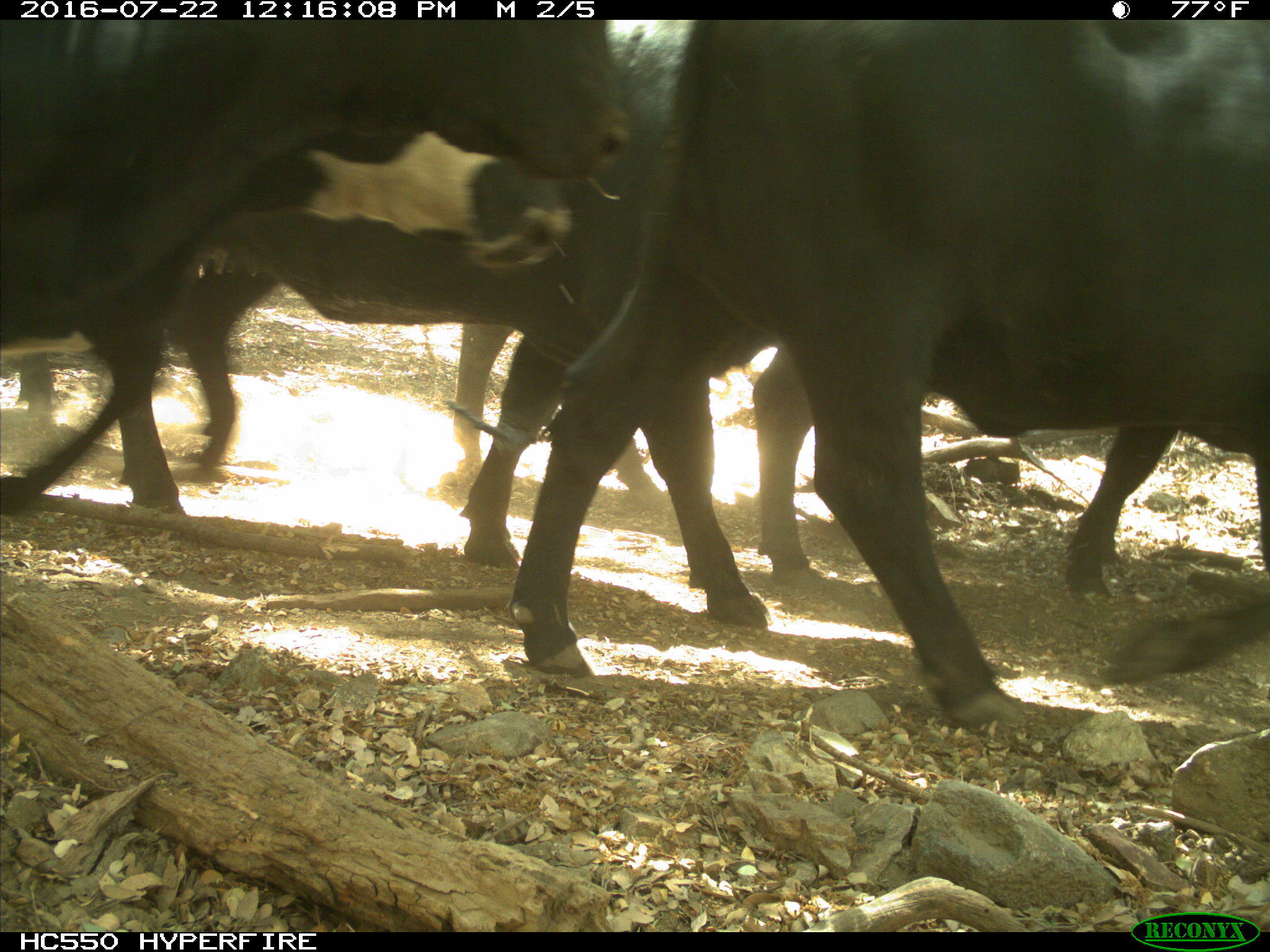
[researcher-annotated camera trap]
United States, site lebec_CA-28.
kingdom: Animalia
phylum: Chordata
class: Mammalia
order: Artiodactyla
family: Bovidae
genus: Bos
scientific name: Bos taurus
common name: domestic cow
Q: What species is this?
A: Bos taurus (domestic cow).